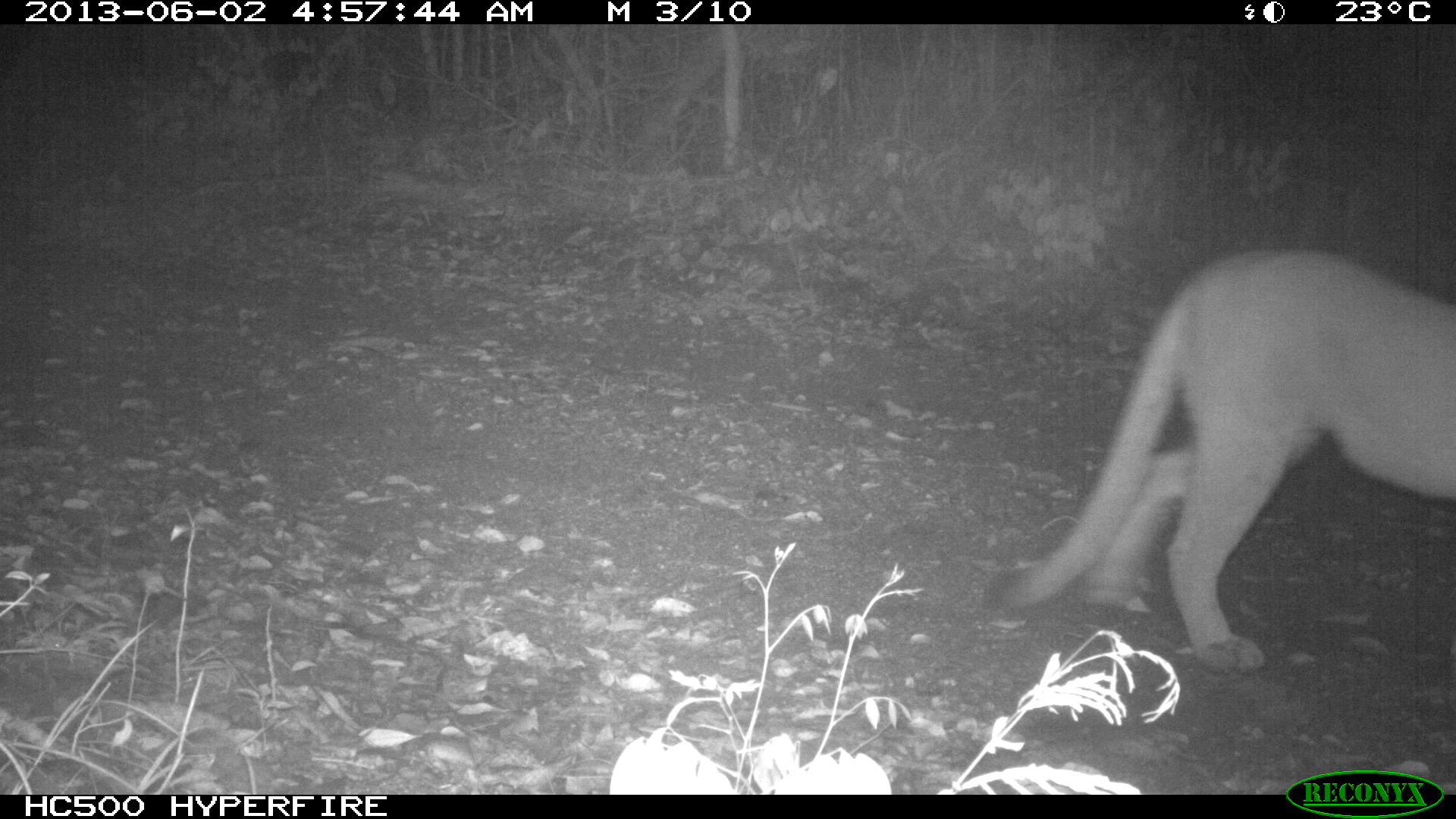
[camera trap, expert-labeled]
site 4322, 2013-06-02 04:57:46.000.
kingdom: Animalia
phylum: Chordata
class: Mammalia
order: Carnivora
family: Felidae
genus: Puma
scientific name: Puma concolor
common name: mountain lion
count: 1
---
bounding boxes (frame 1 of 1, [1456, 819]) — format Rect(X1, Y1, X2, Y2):
puma concolor: Rect(988, 243, 1456, 676)